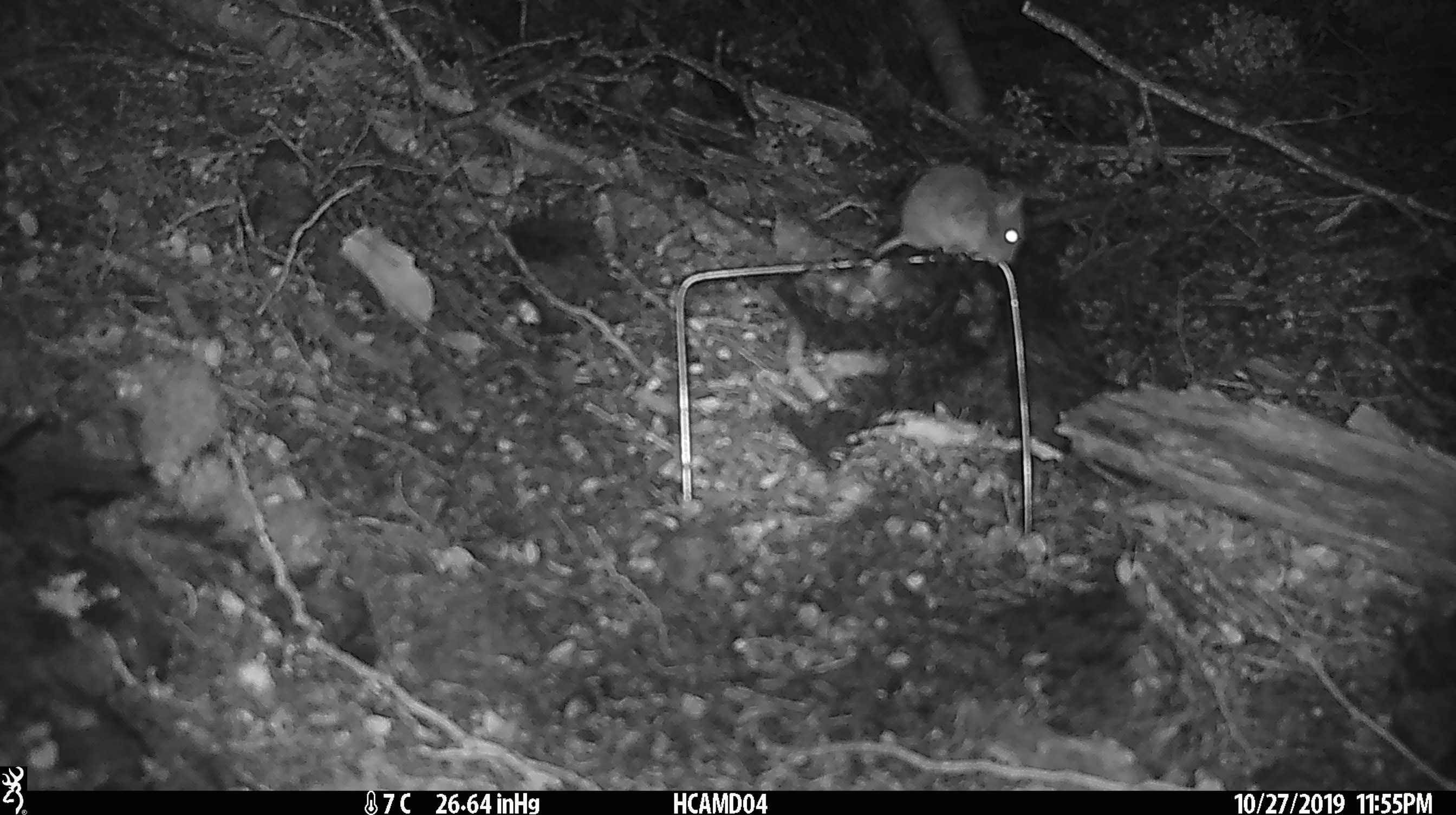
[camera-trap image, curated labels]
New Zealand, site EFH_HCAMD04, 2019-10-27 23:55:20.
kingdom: Animalia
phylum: Chordata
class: Mammalia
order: Rodentia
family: Muridae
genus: Mus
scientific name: Mus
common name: mouse